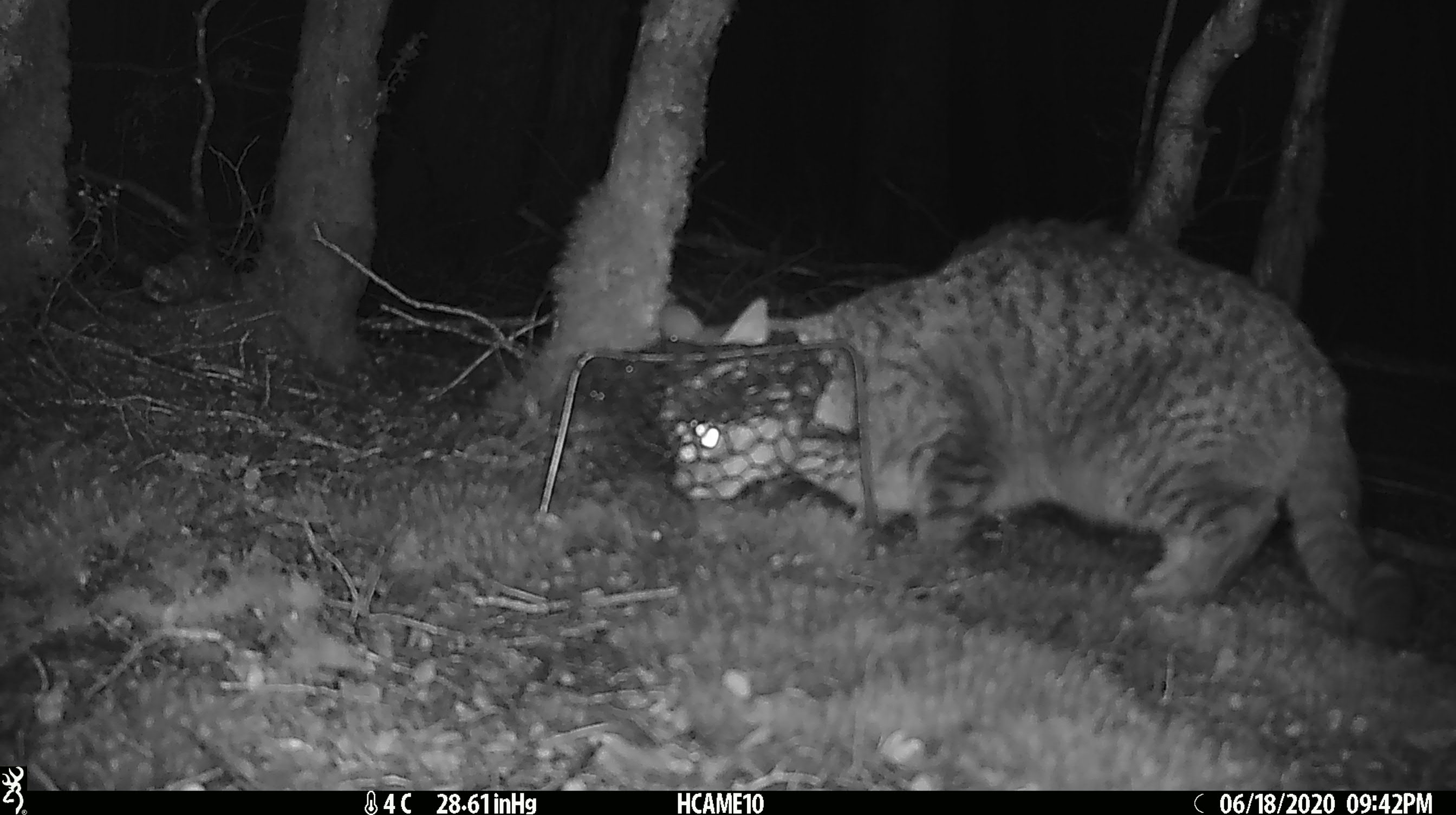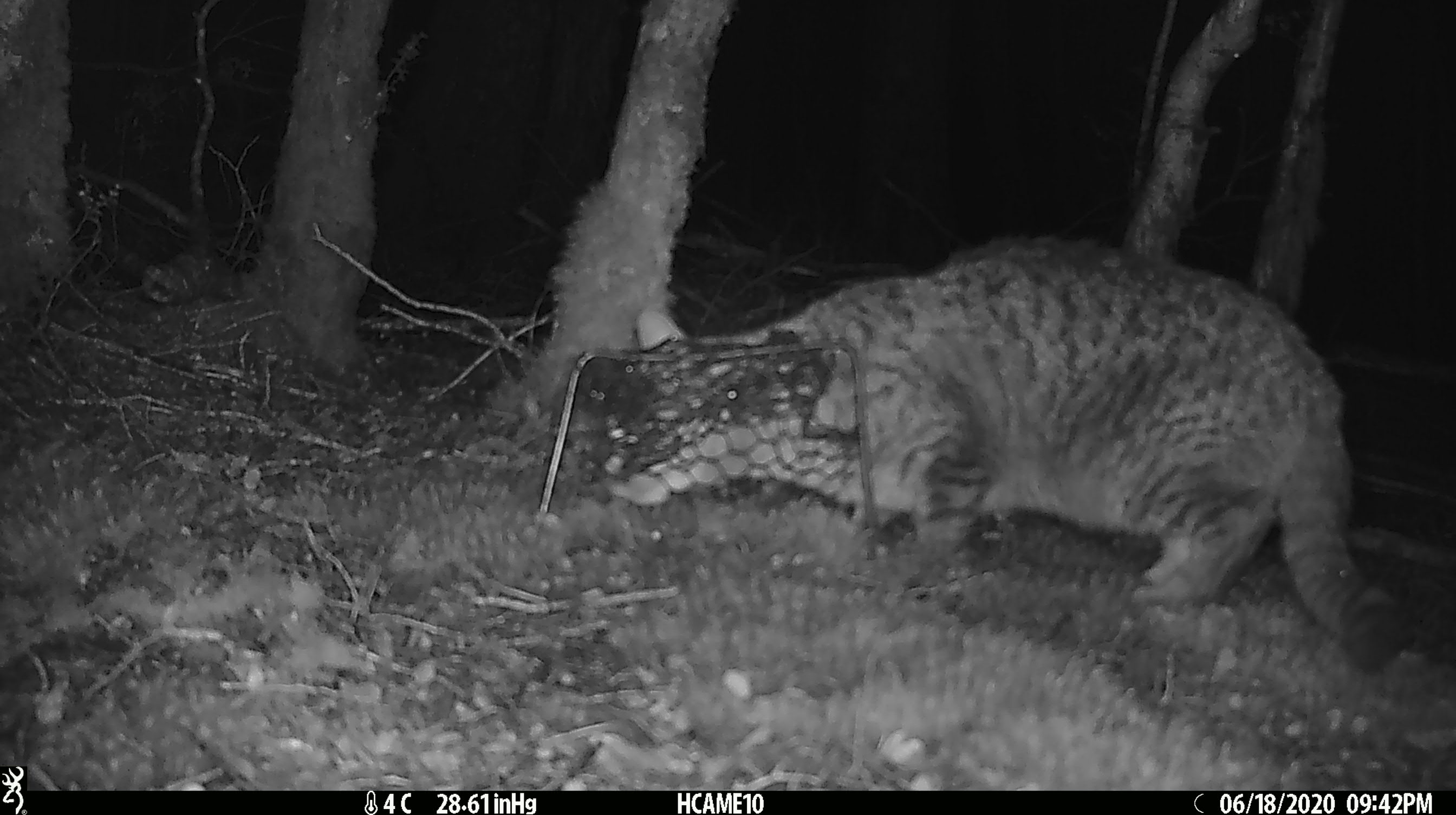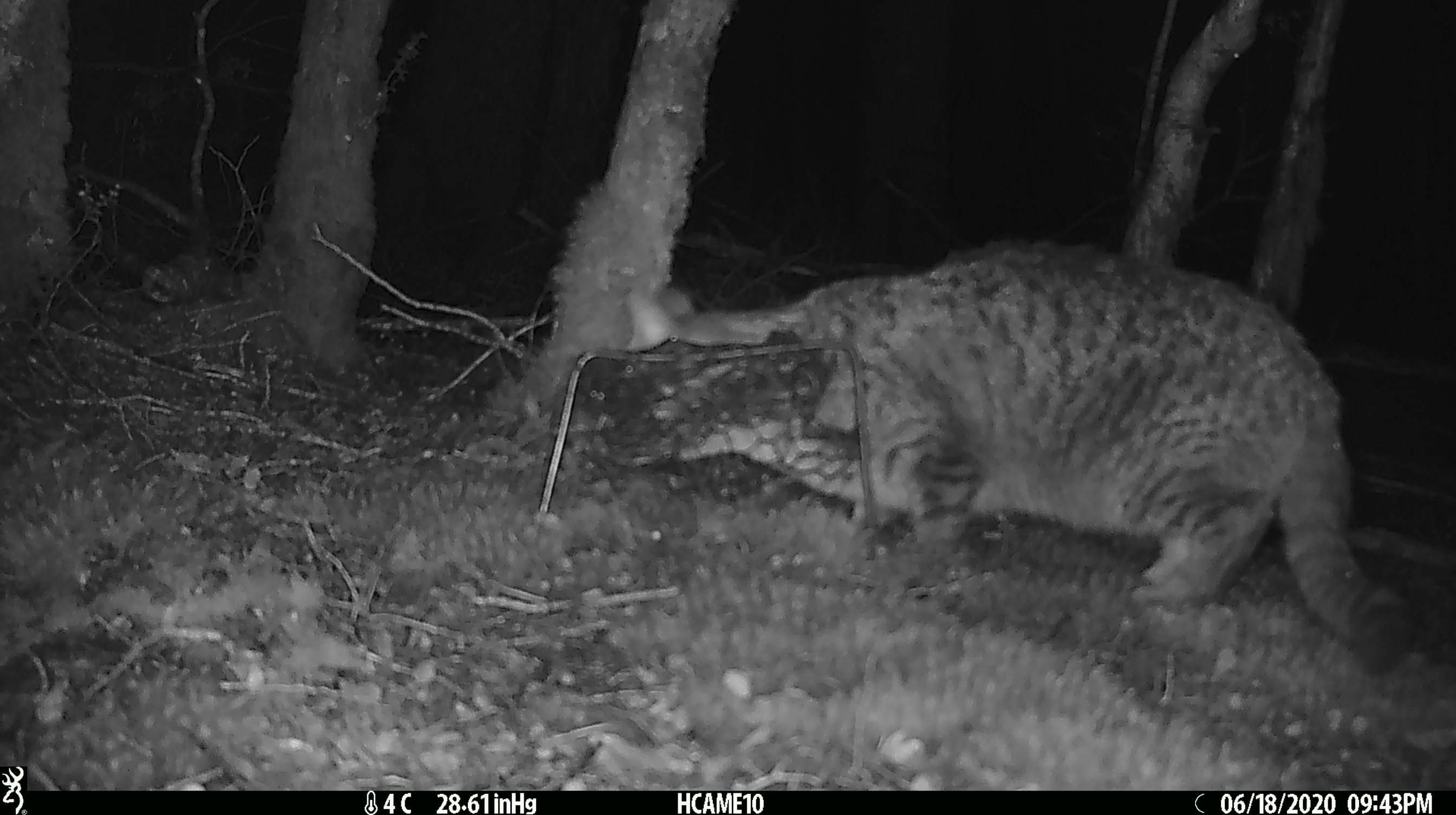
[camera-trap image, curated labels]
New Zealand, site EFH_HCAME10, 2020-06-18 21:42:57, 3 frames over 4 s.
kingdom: Animalia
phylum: Chordata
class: Mammalia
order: Carnivora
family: Felidae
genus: Felis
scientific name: Felis catus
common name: domestic cat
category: cat